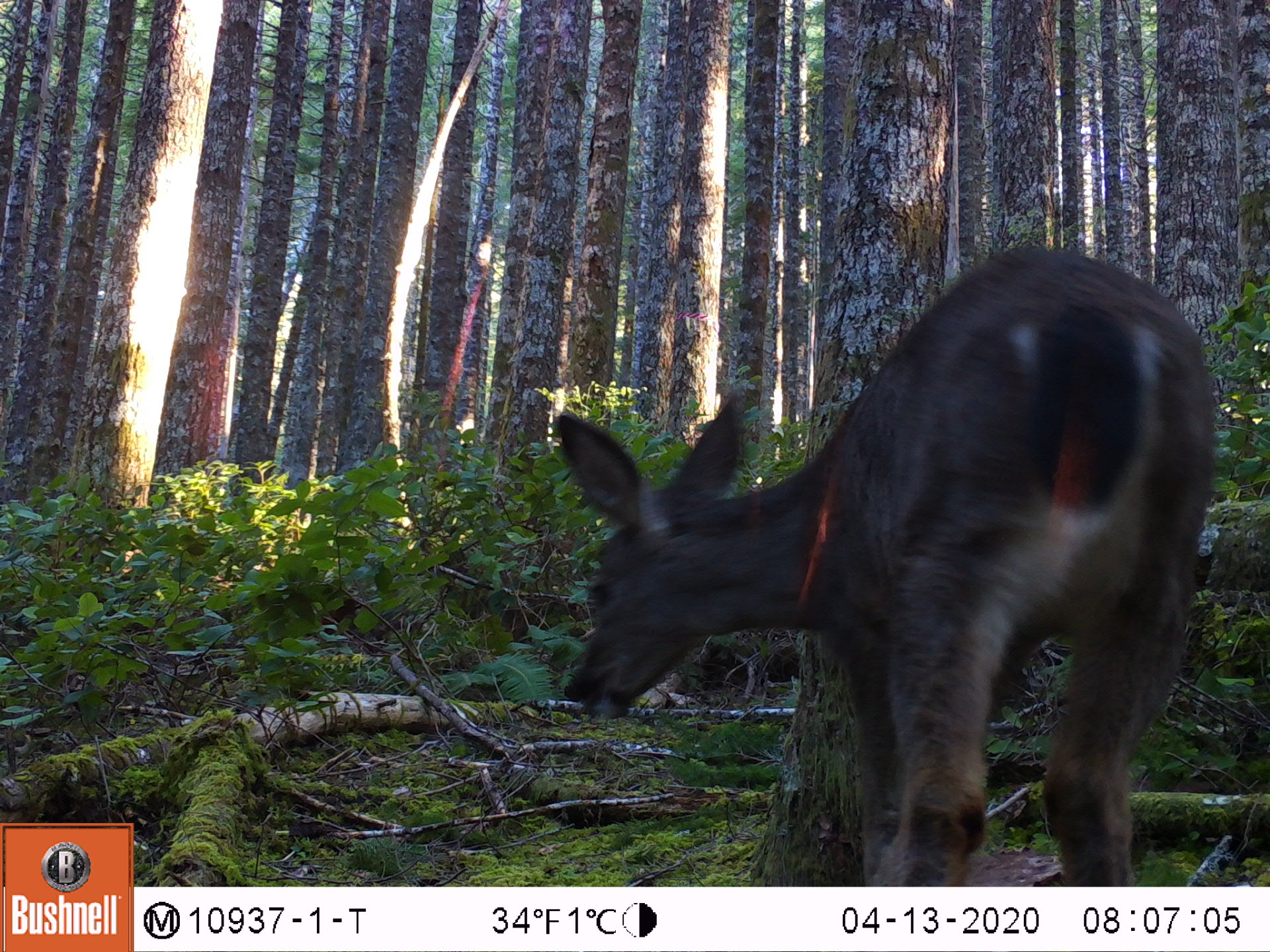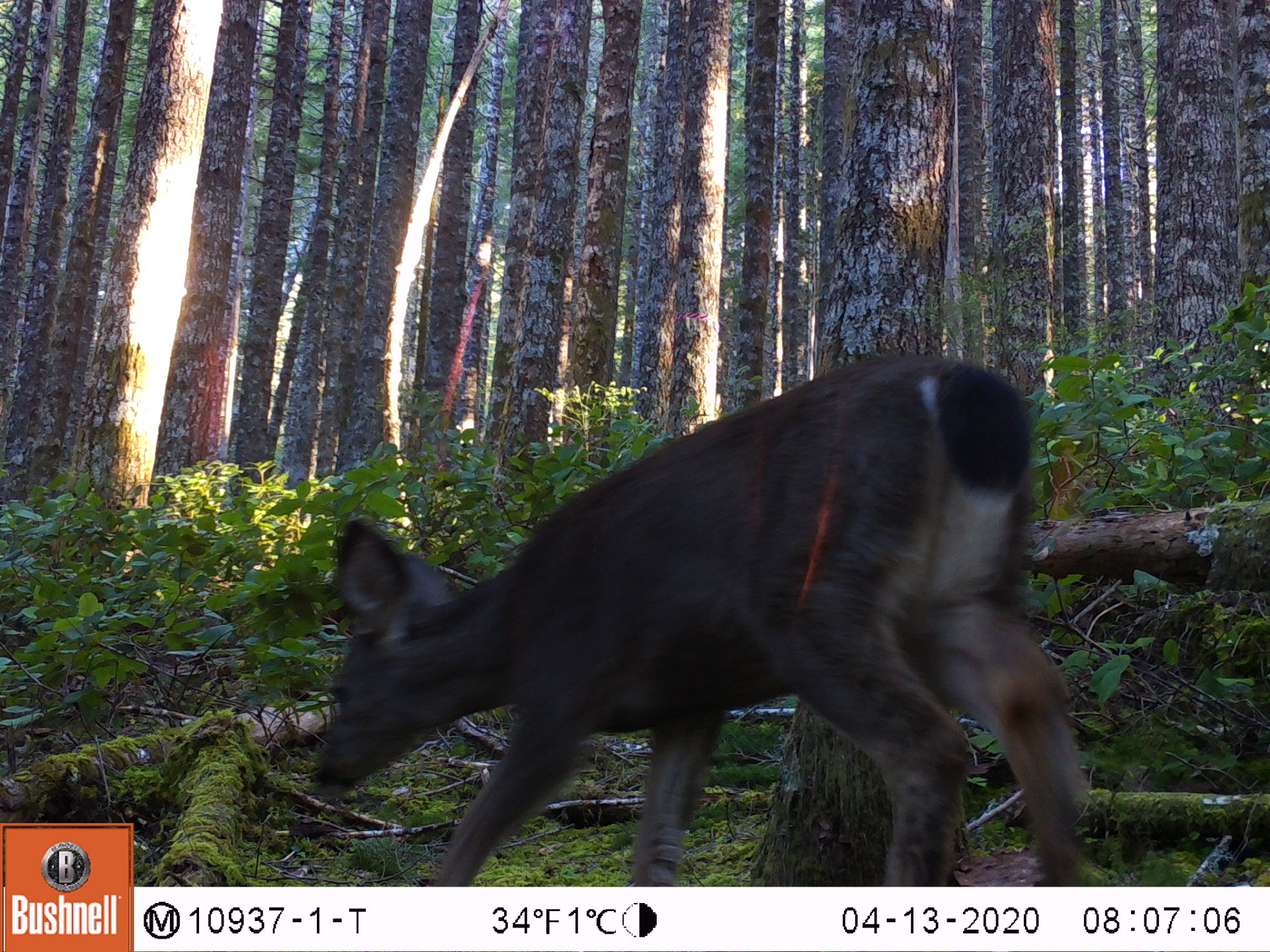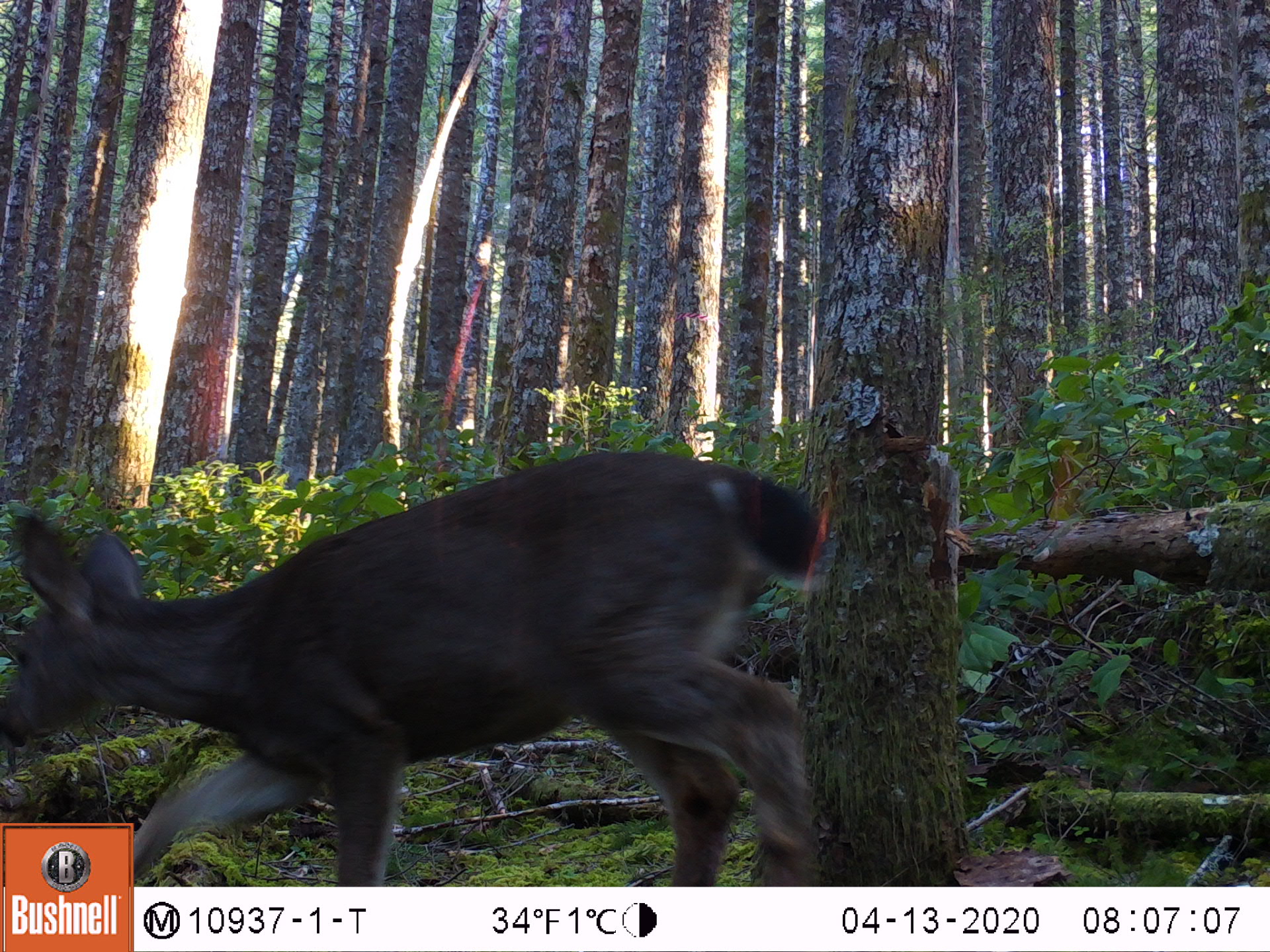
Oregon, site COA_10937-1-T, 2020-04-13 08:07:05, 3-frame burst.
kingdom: Animalia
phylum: Chordata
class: Mammalia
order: Artiodactyla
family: Cervidae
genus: Odocoileus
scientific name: Odocoileus hemionus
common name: black-tailed deer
Black-tailed deer (Odocoileus hemionus).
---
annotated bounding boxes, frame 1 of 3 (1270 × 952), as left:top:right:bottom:
black-tailed deer: 545:225:1226:873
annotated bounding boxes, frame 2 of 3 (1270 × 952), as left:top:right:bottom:
black-tailed deer: 296:340:1096:880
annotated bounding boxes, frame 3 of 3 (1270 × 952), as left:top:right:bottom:
black-tailed deer: 0:441:827:816